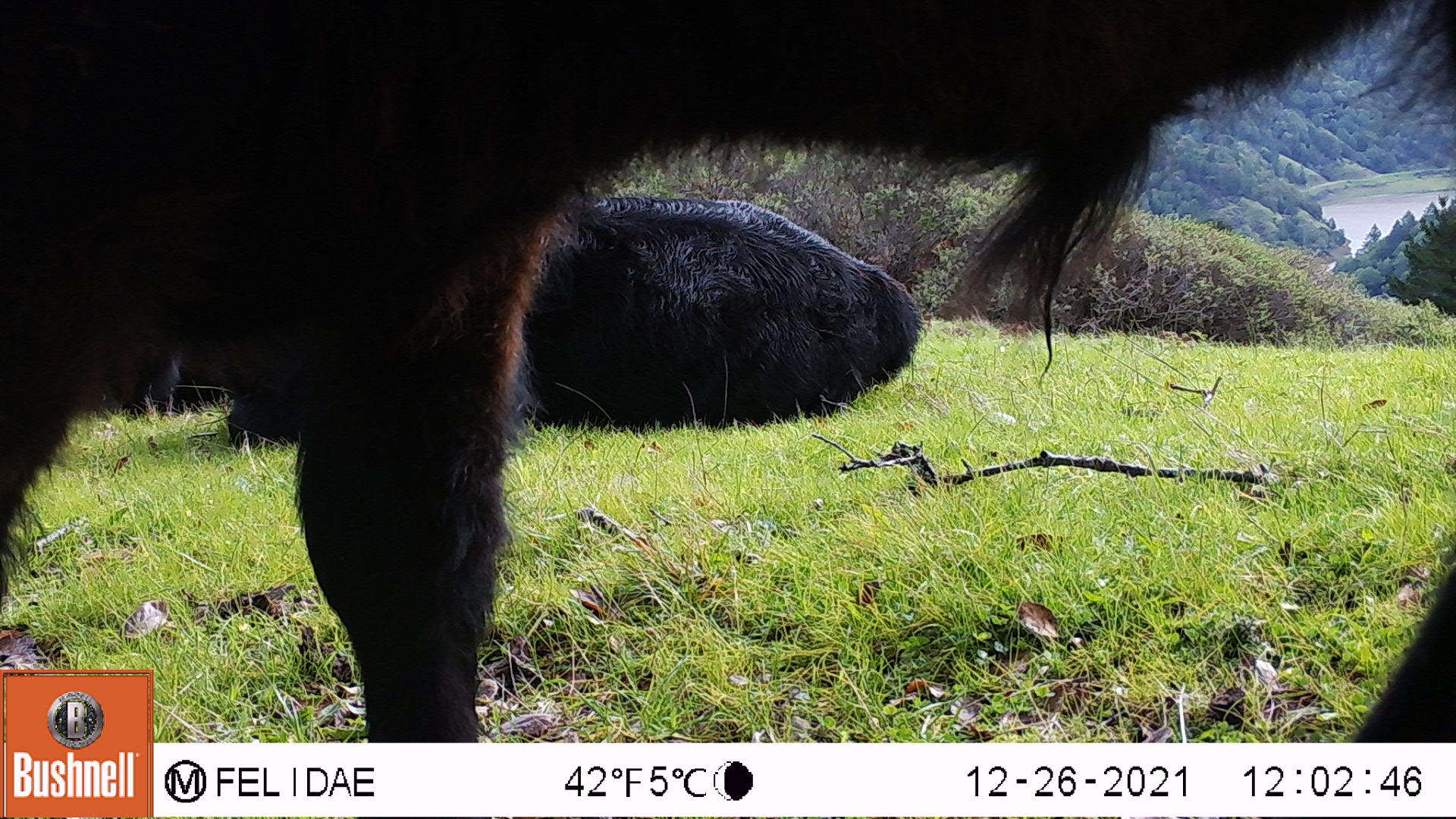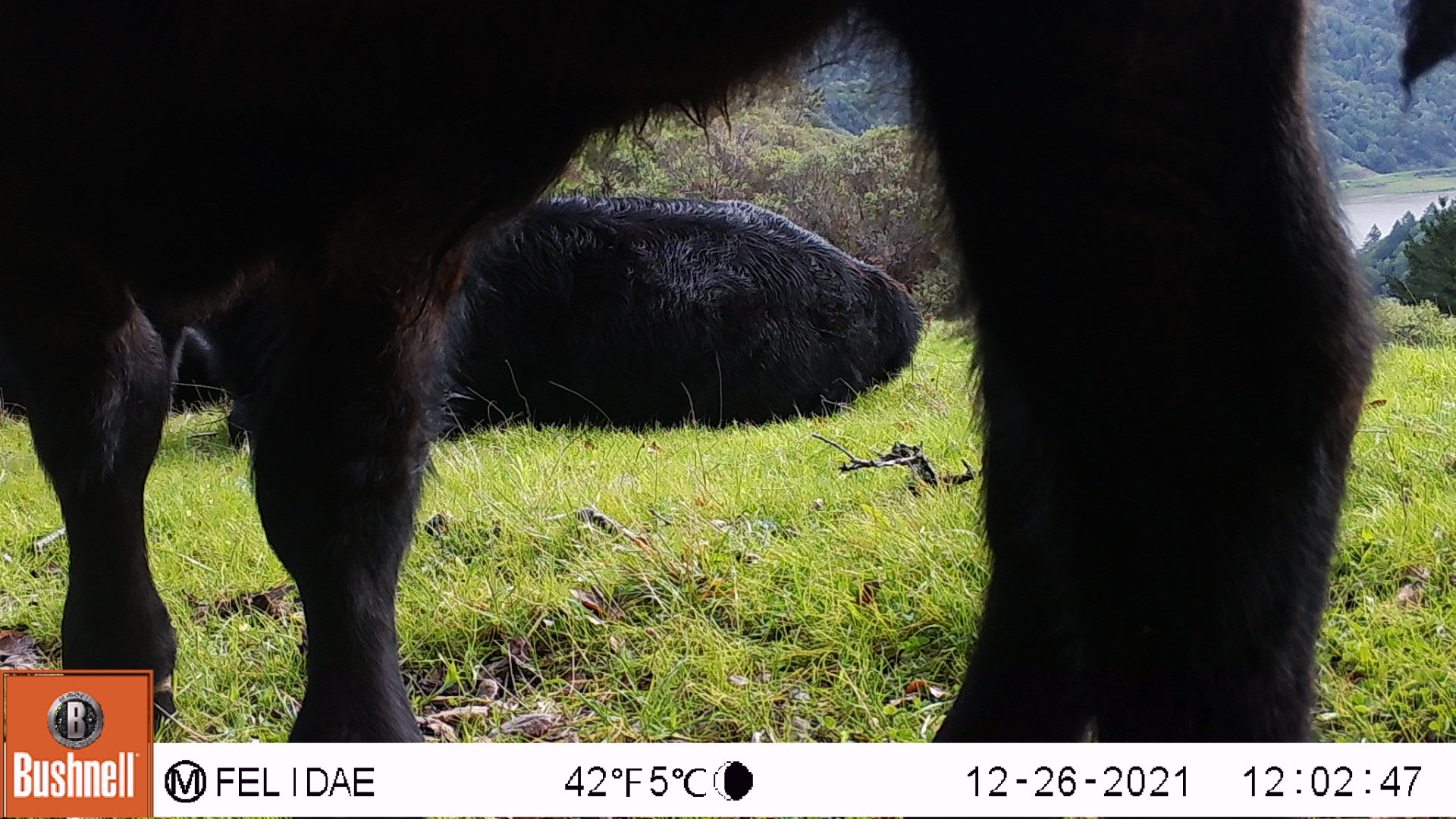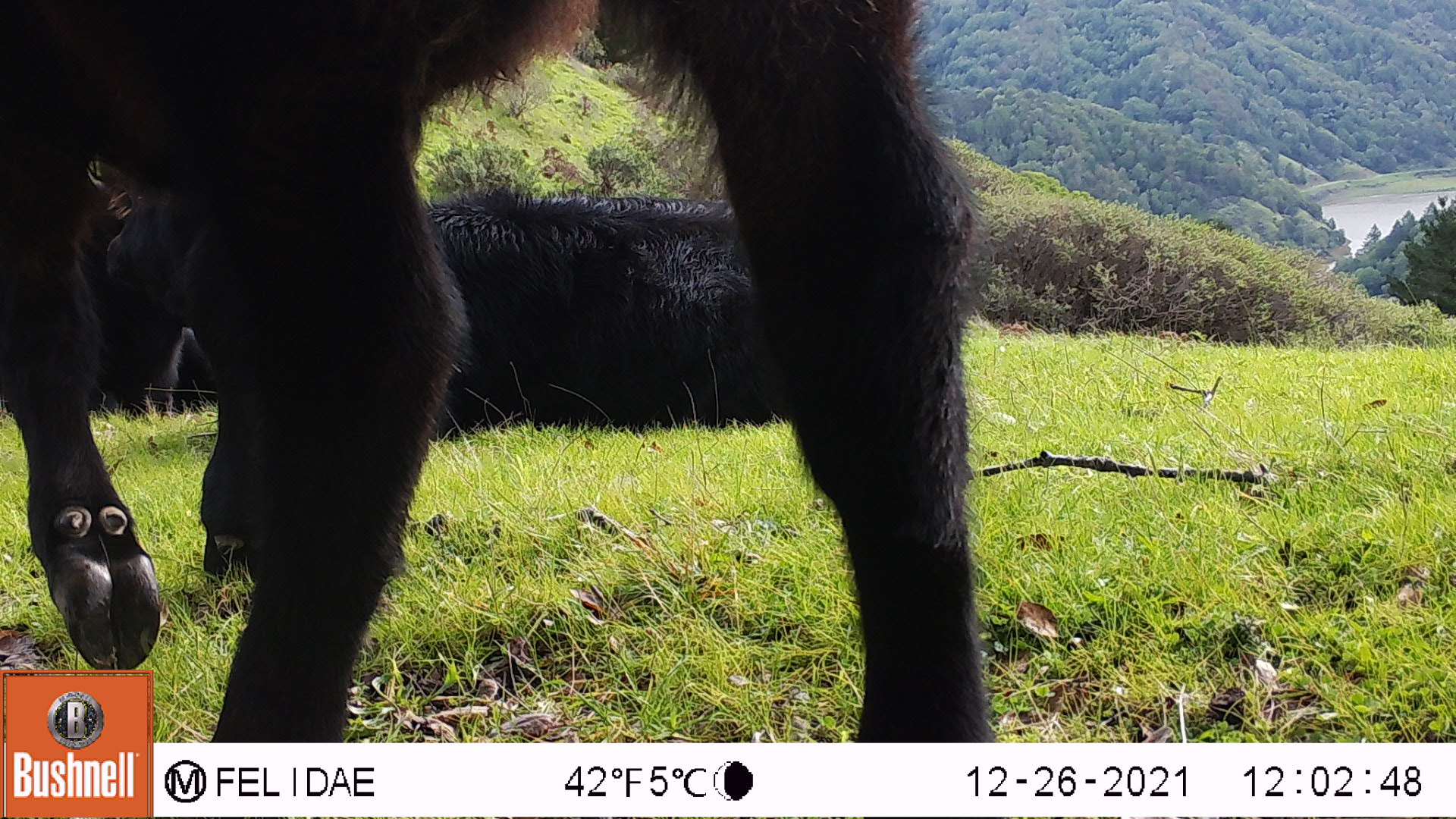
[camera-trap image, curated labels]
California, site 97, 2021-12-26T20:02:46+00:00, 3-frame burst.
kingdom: Animalia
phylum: Chordata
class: Mammalia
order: Artiodactyla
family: Bovidae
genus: Bos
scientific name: Bos taurus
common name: domestic cattle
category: cattle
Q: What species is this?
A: Cattle (domestic cattle) (Bos taurus).